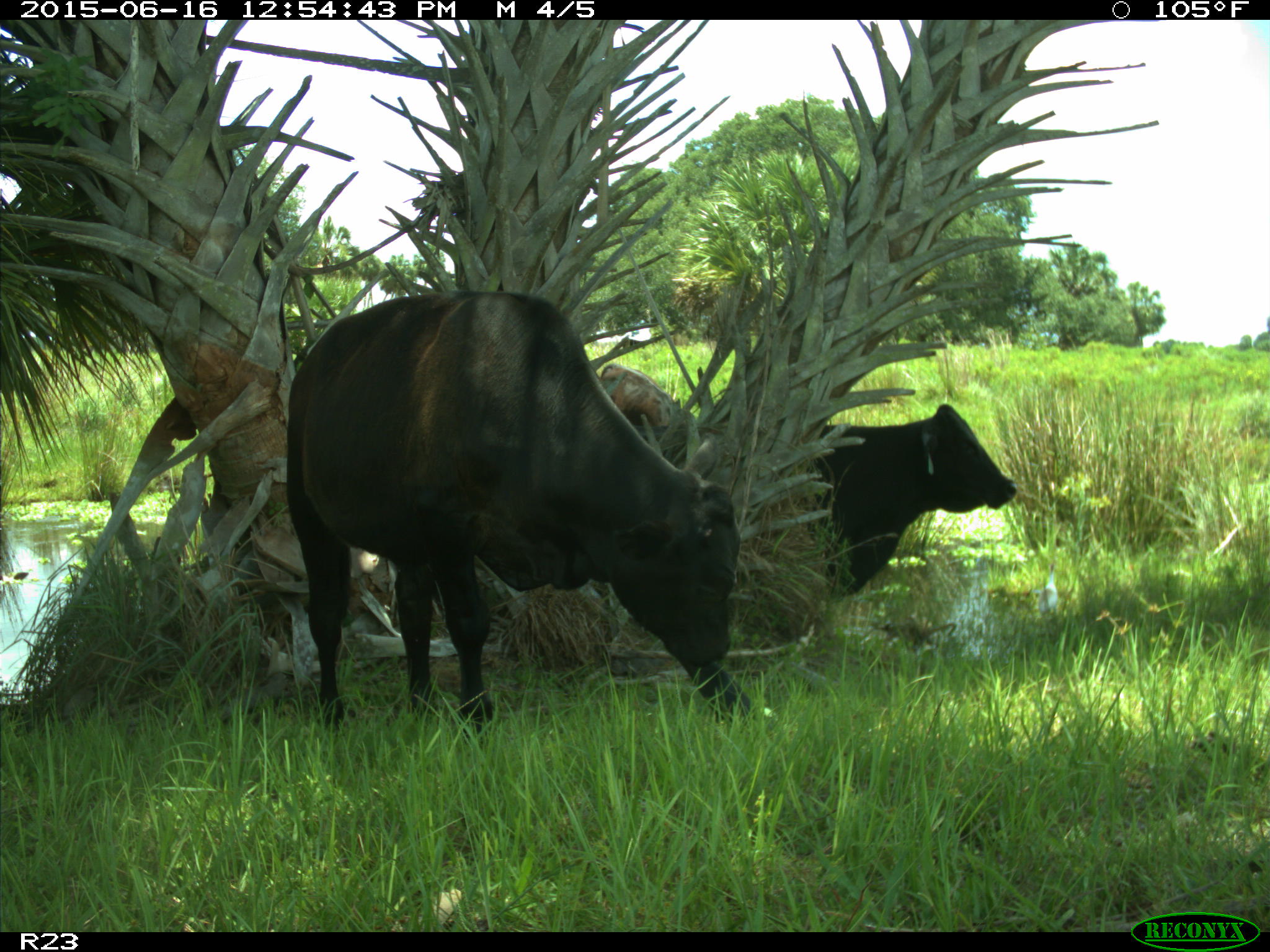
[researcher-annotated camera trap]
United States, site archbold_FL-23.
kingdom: Animalia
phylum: Chordata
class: Mammalia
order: Artiodactyla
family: Bovidae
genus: Bos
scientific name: Bos taurus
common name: domestic cow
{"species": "Bos taurus (domestic cow)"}